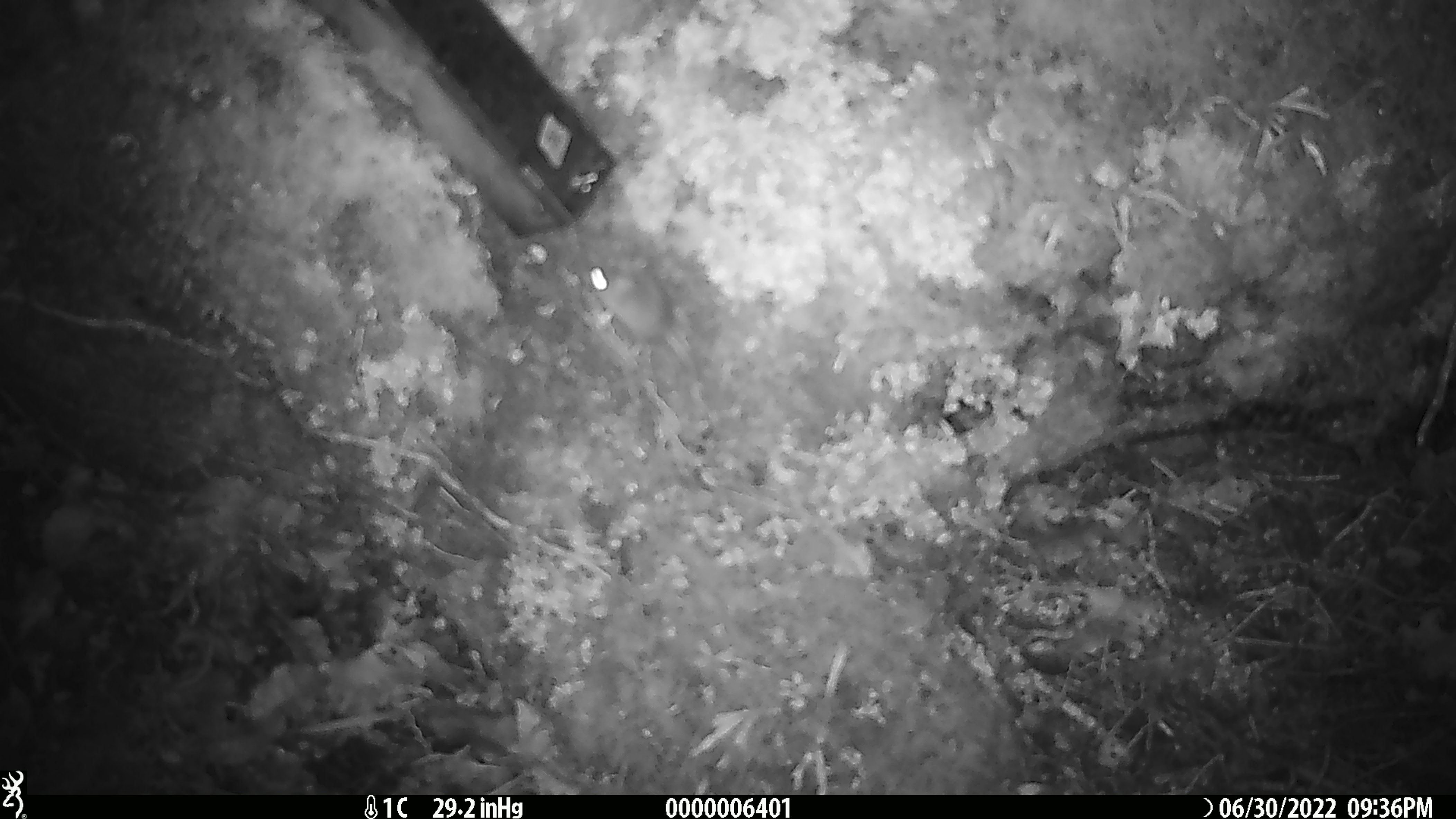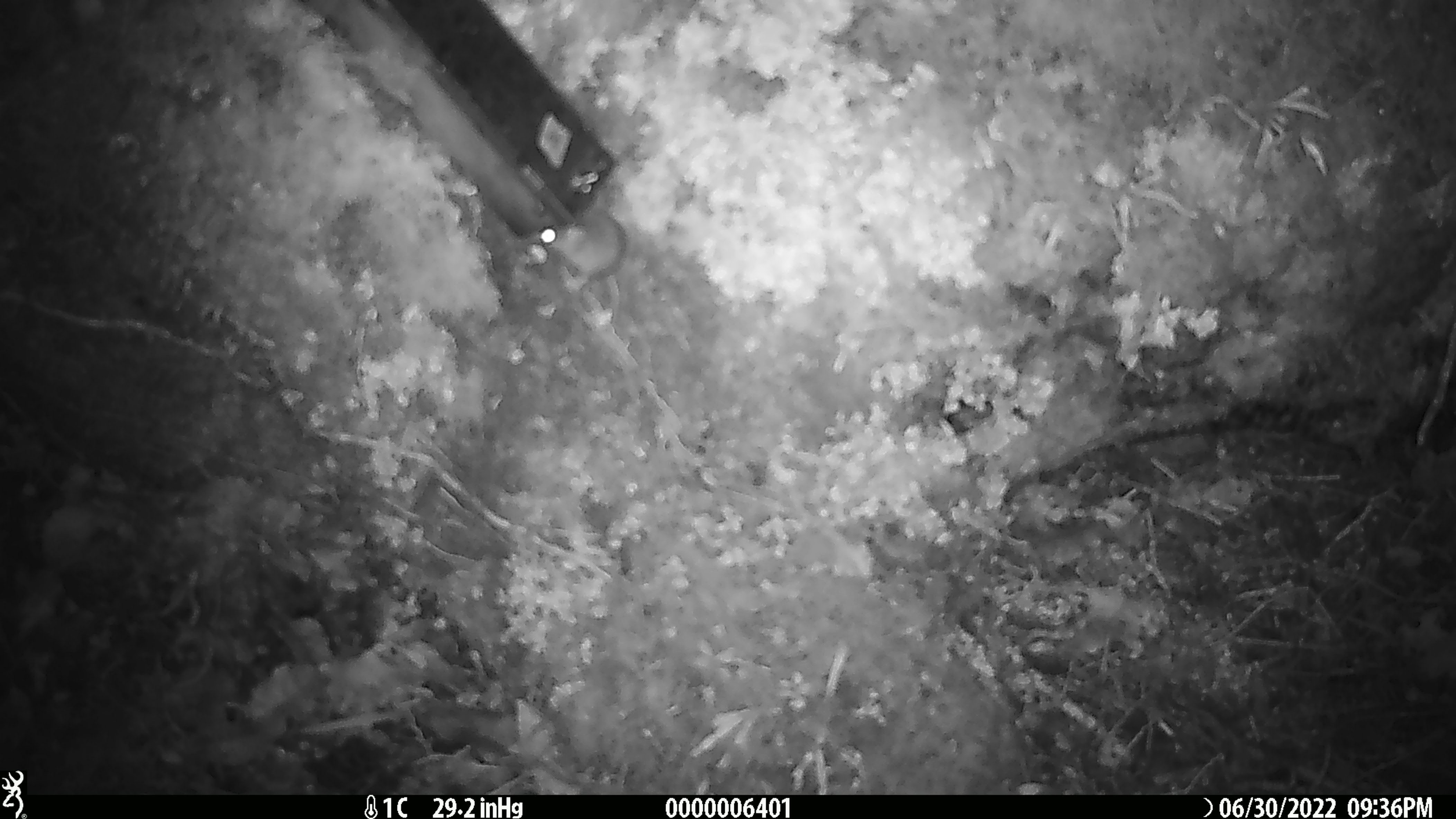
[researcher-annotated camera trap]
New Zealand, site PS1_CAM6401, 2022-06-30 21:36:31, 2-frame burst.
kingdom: Animalia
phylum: Chordata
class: Mammalia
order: Rodentia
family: Muridae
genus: Mus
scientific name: Mus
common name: mouse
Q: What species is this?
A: Mouse (Mus).